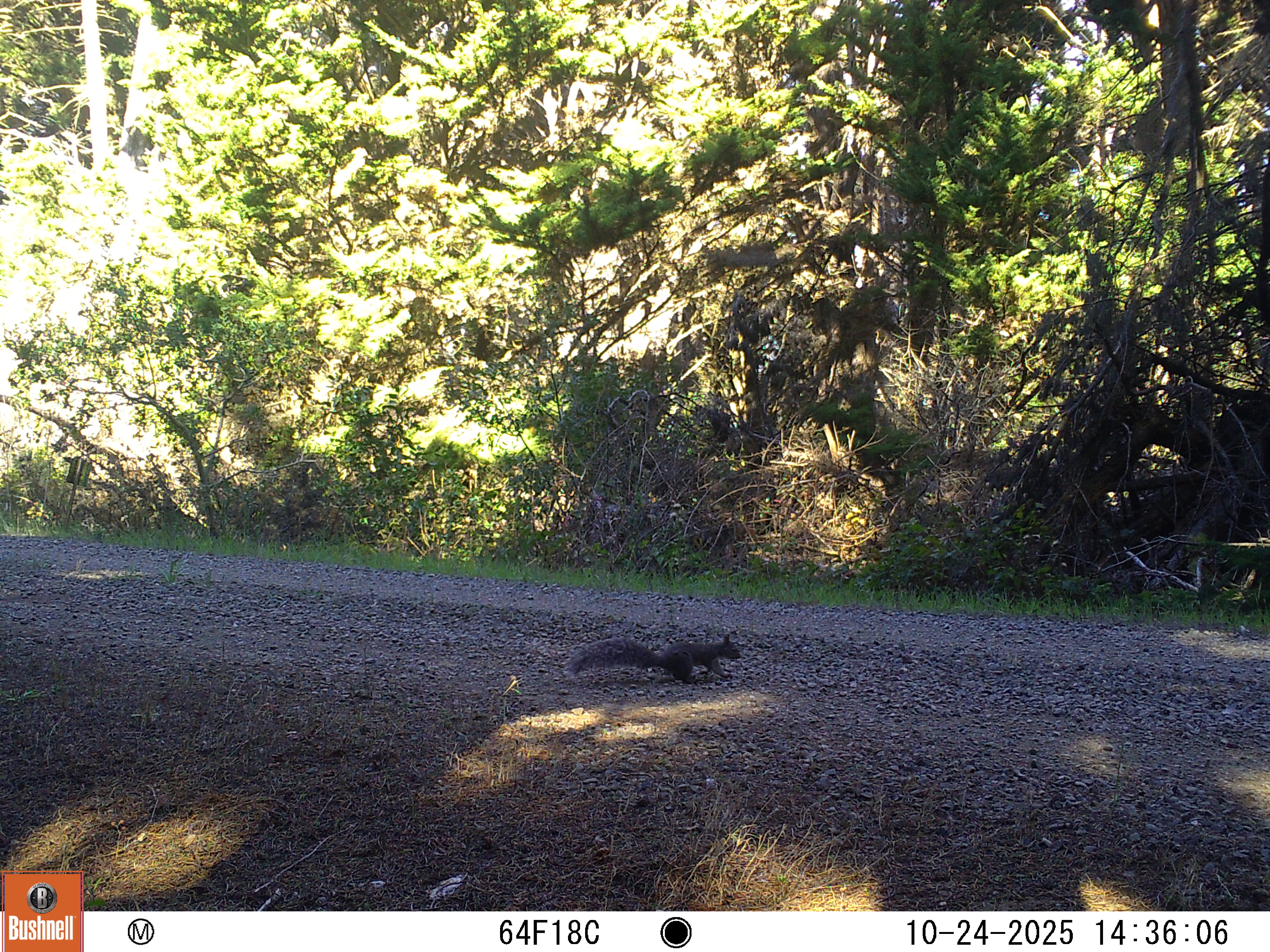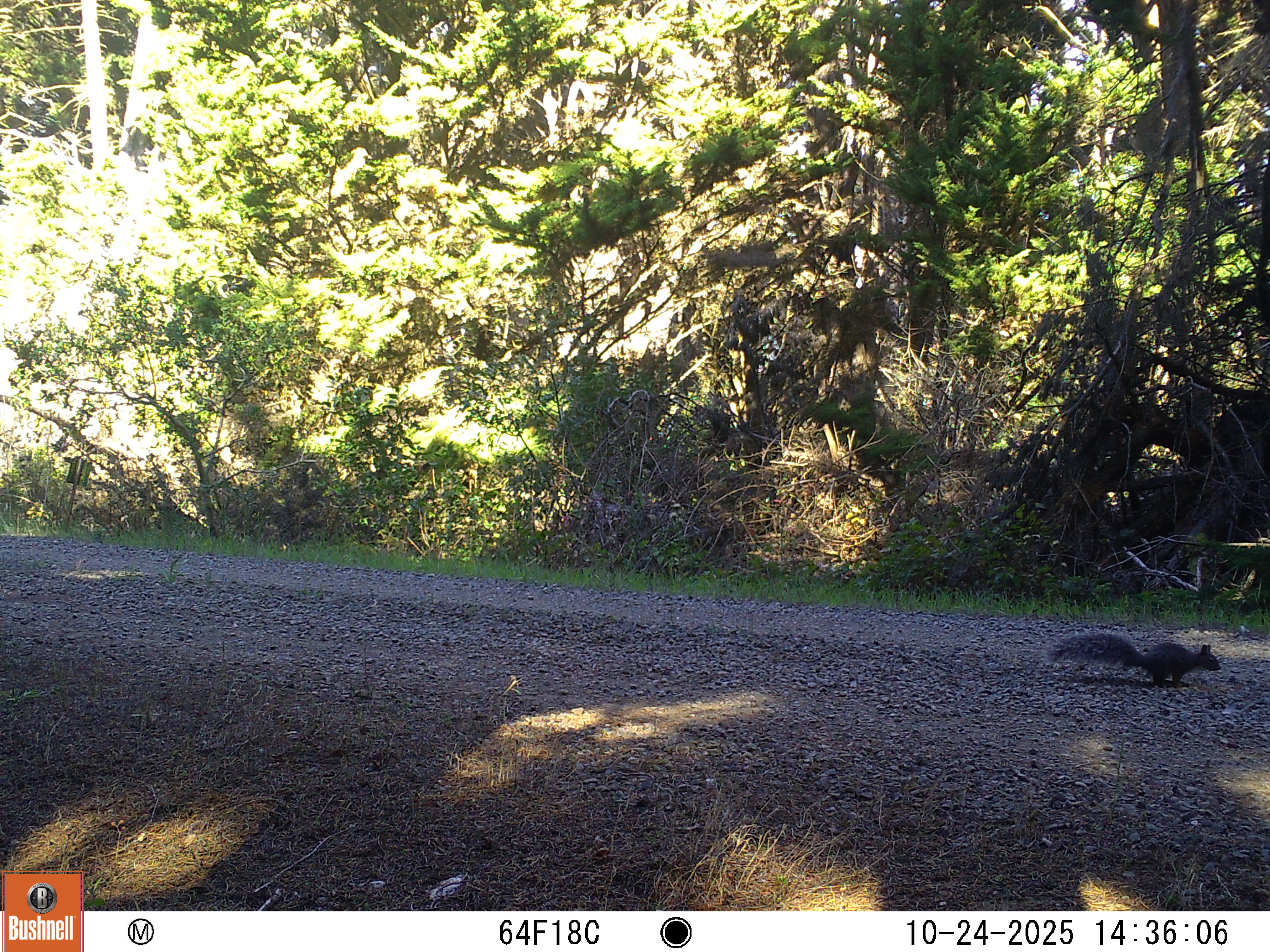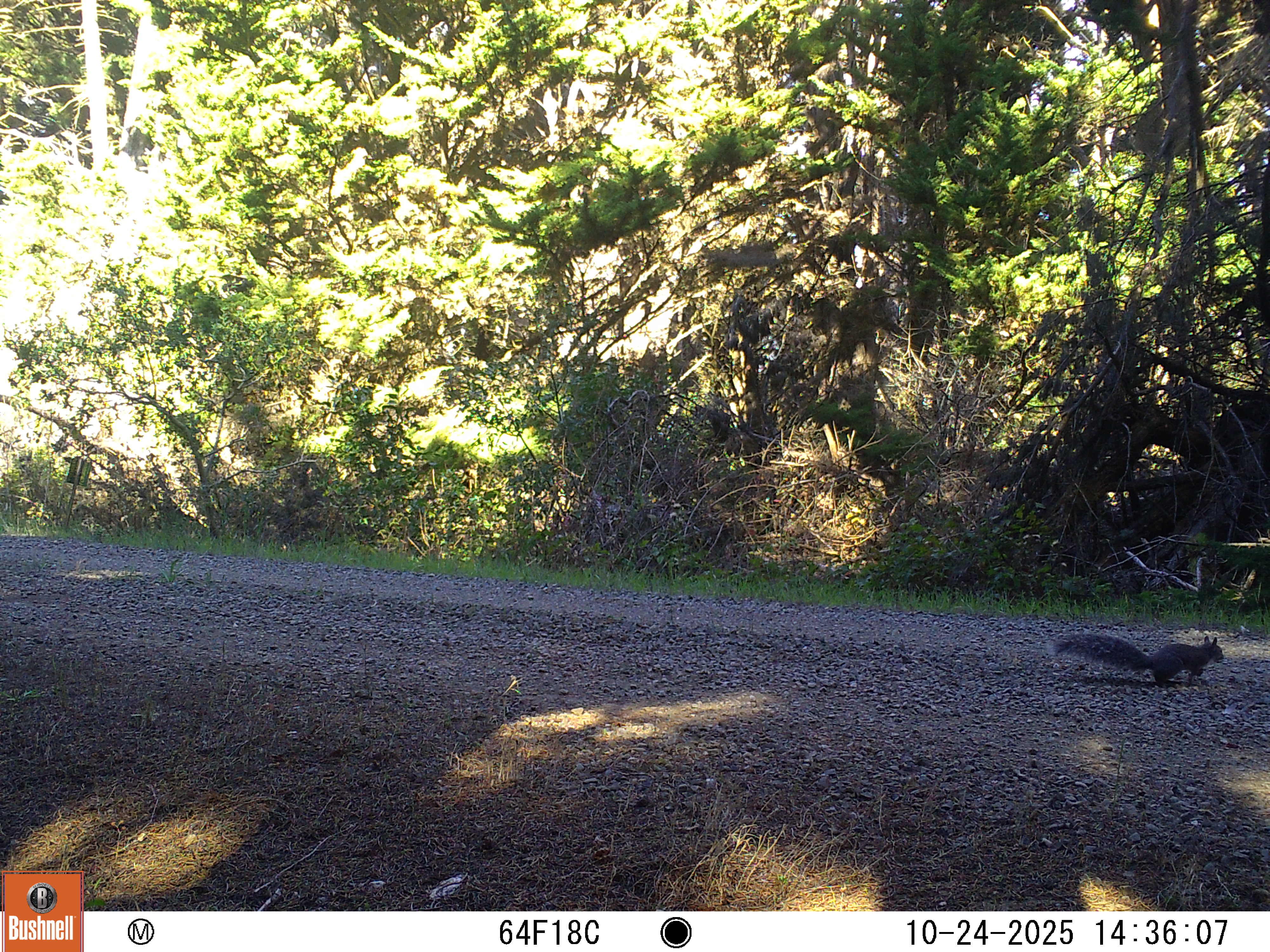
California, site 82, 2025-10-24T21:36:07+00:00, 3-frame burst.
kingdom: Animalia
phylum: Chordata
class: Mammalia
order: Rodentia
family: Sciuridae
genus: Sciurus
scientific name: Sciurus griseus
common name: western gray squirrel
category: western grey squirrel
Western grey squirrel (western gray squirrel) (Sciurus griseus).